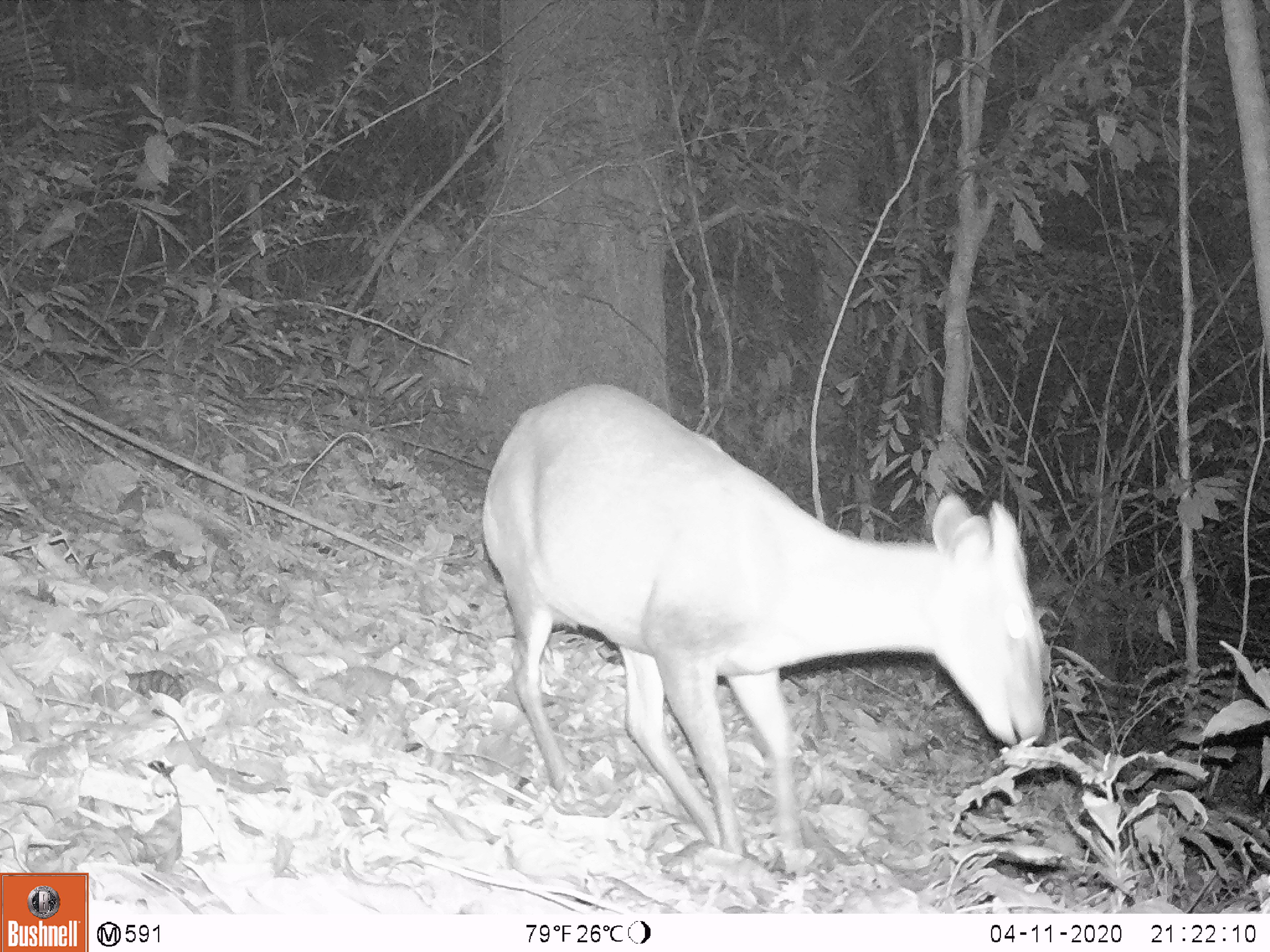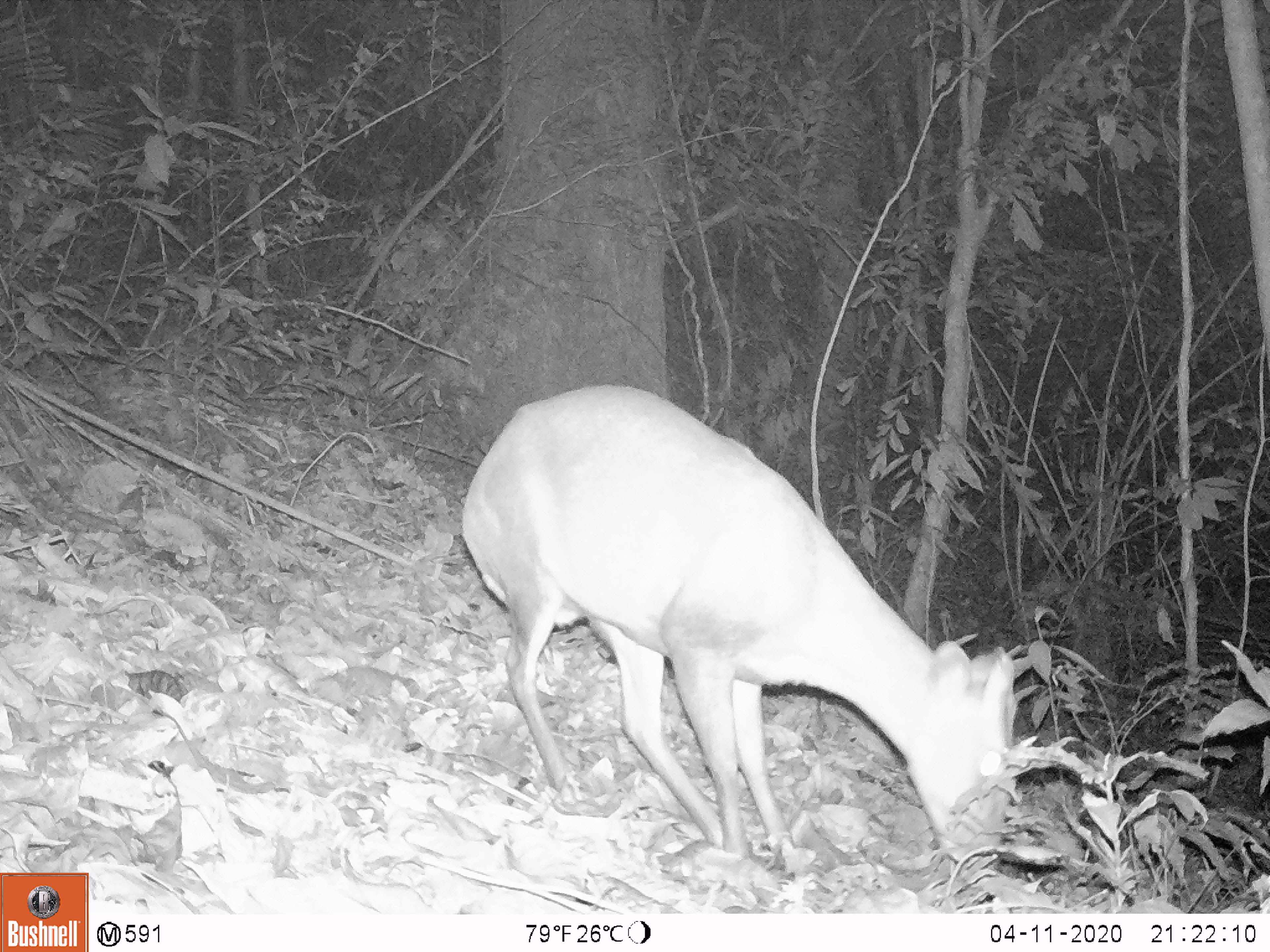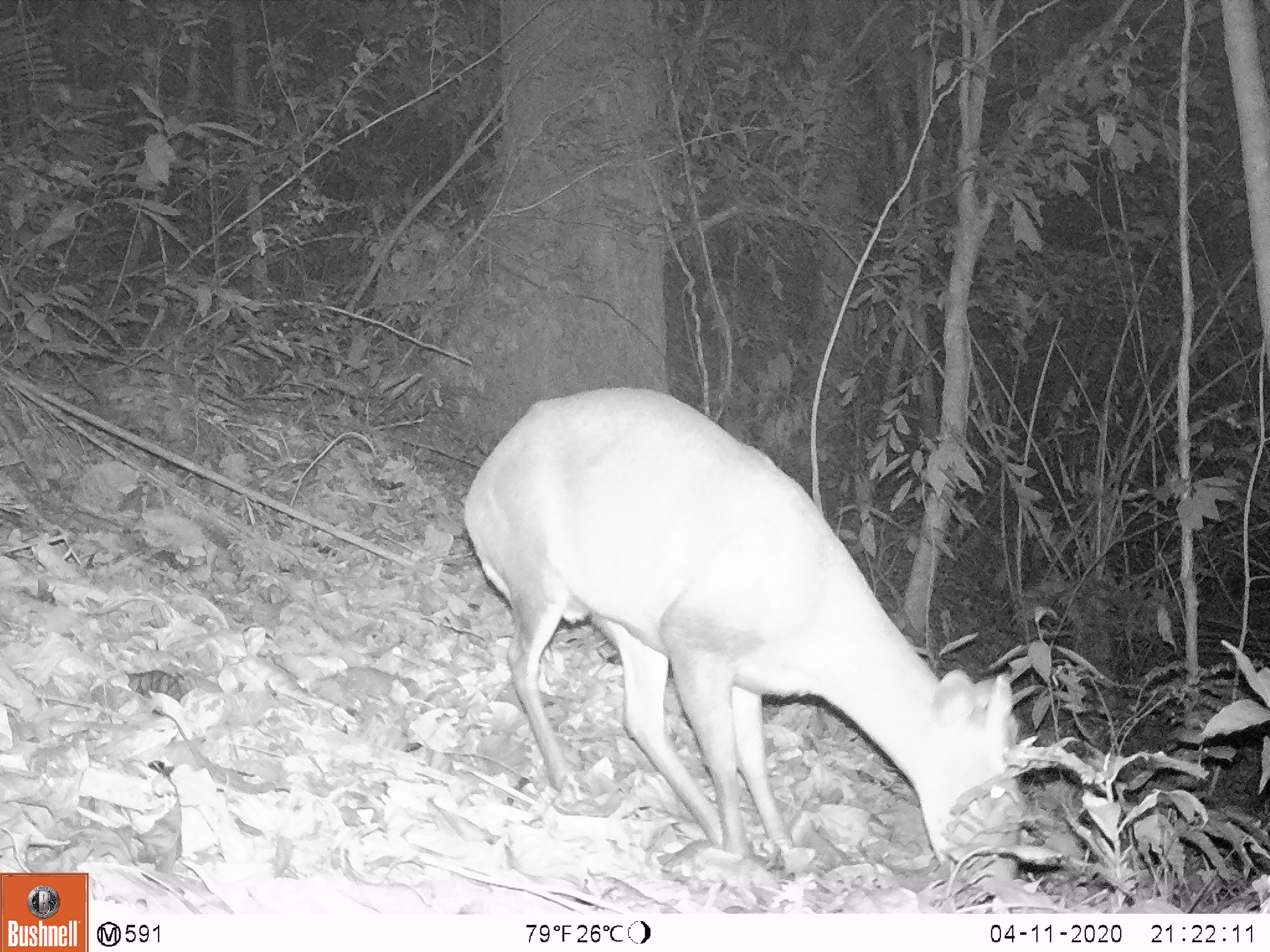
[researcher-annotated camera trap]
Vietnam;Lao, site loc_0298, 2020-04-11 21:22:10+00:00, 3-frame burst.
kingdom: Animalia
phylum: Chordata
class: Mammalia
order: Artiodactyla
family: Cervidae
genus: Muntiacus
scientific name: Muntiacus rooseveltorum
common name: roosevelt's muntjac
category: roosevelts muntjac group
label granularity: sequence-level